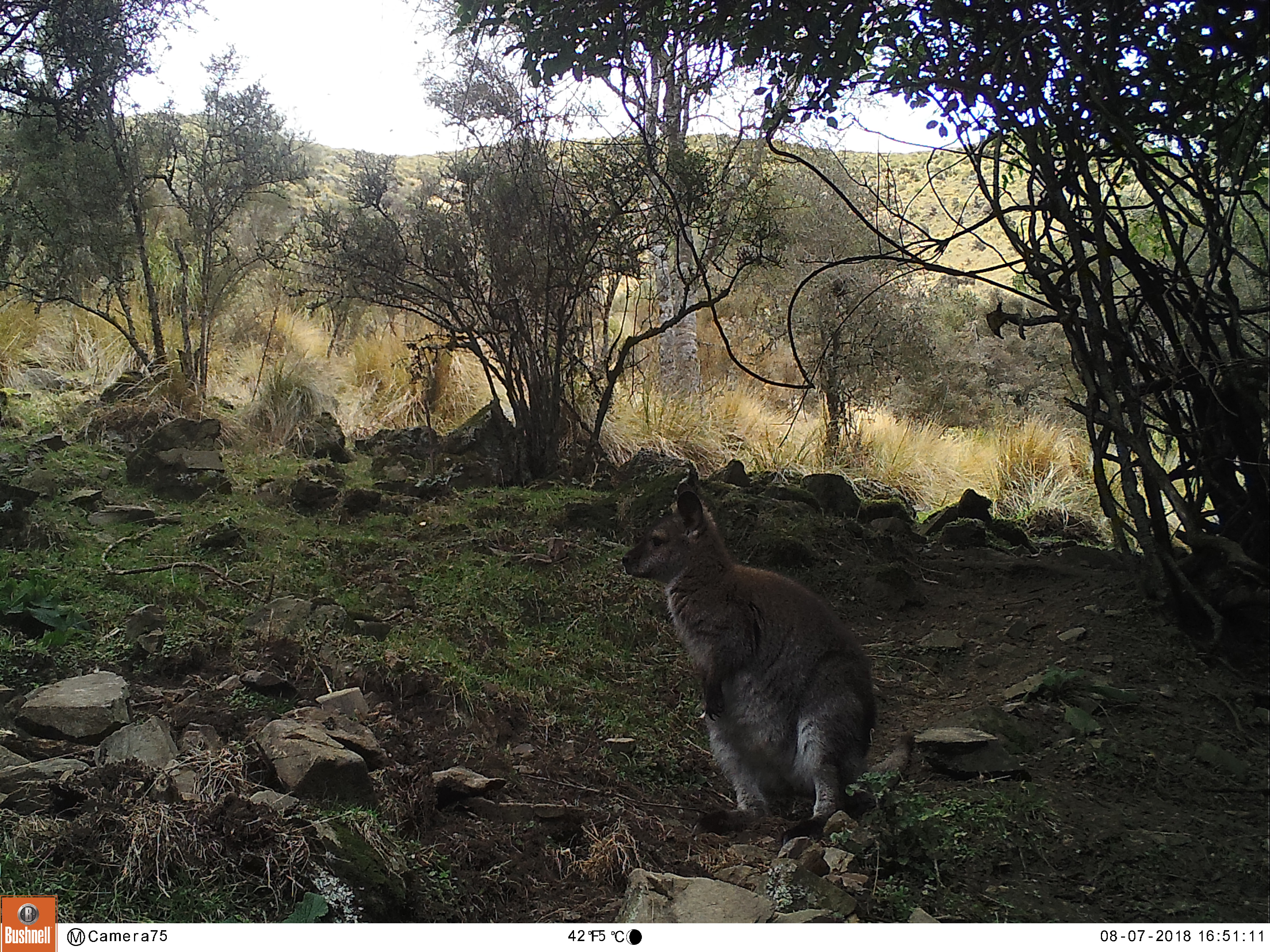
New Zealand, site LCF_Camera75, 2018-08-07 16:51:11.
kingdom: Animalia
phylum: Chordata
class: Mammalia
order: Diprotodontia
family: Macropodidae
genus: Notamacropus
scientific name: Notamacropus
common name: wallaby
Wallaby (Notamacropus).